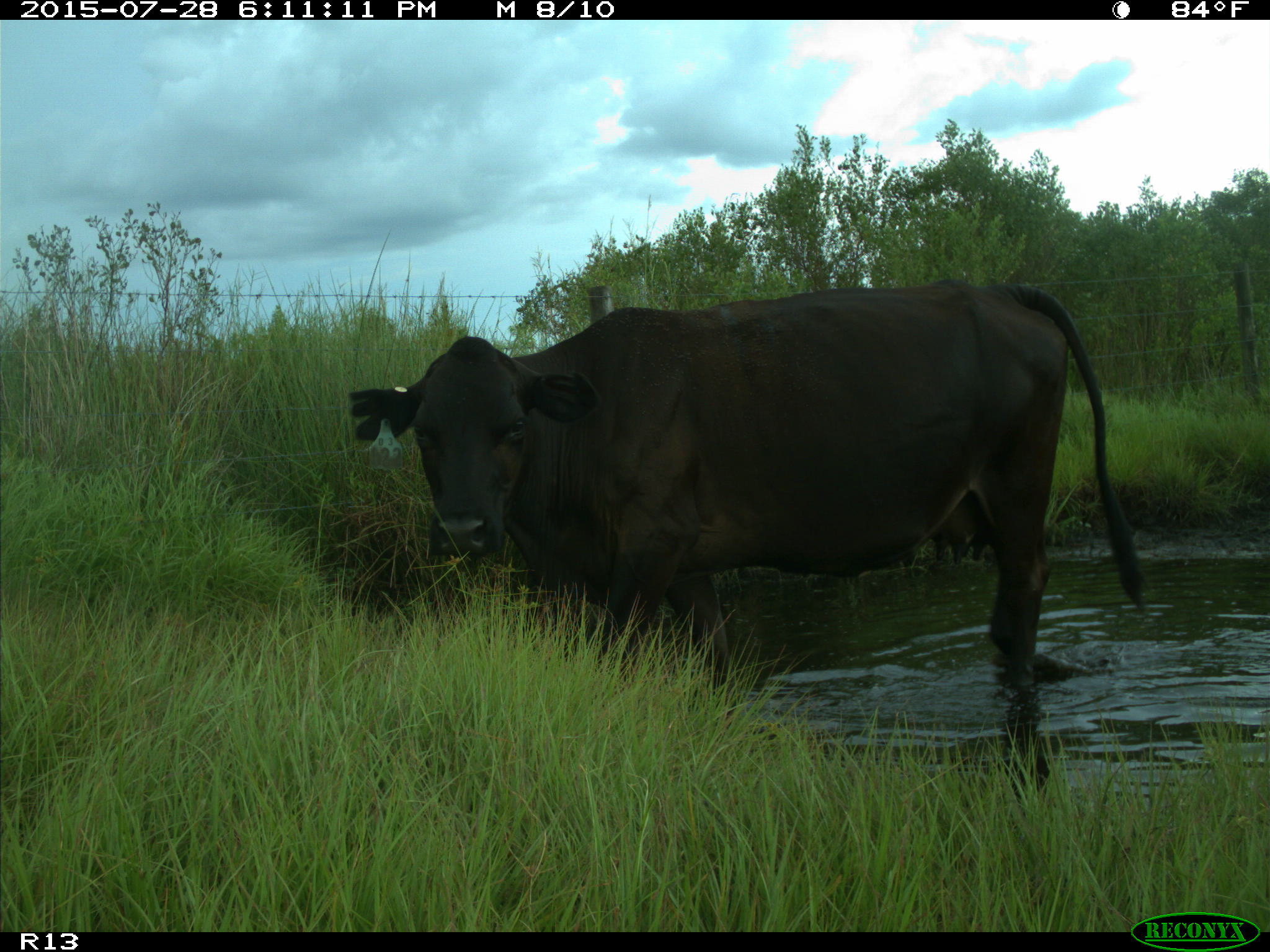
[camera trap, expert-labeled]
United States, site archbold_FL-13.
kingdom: Animalia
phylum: Chordata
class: Mammalia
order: Artiodactyla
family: Bovidae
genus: Bos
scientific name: Bos taurus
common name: domestic cow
Bos taurus (domestic cow).